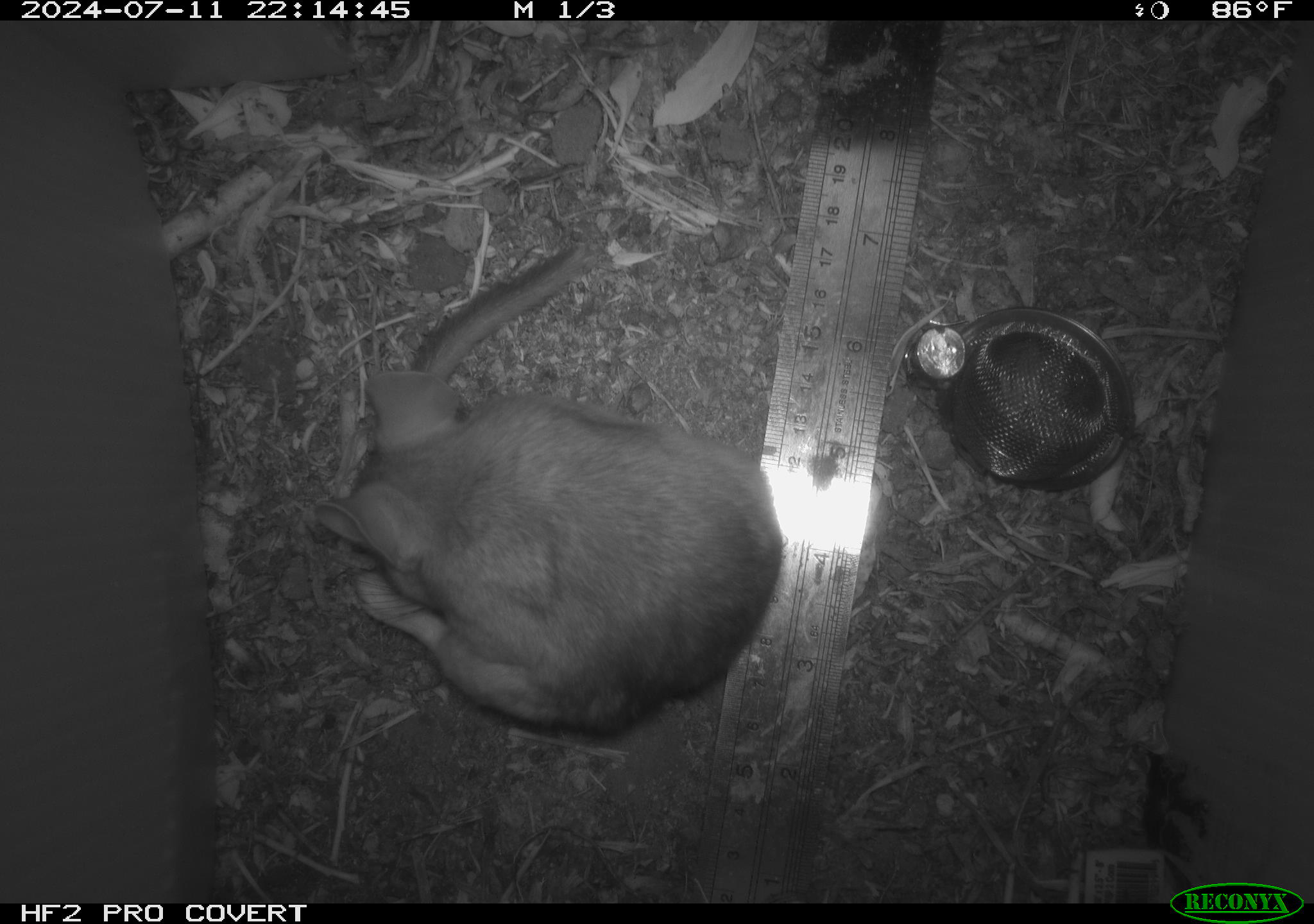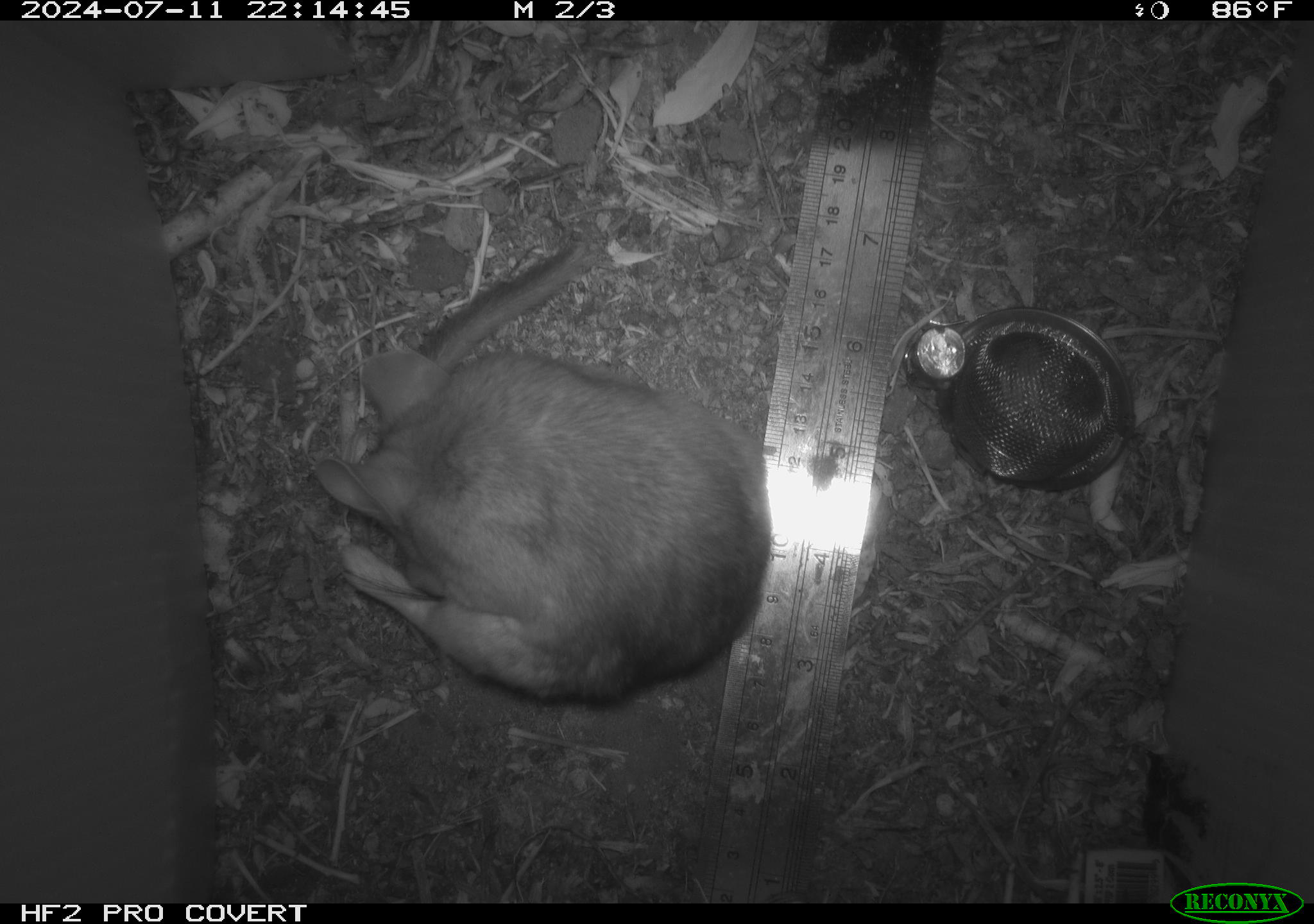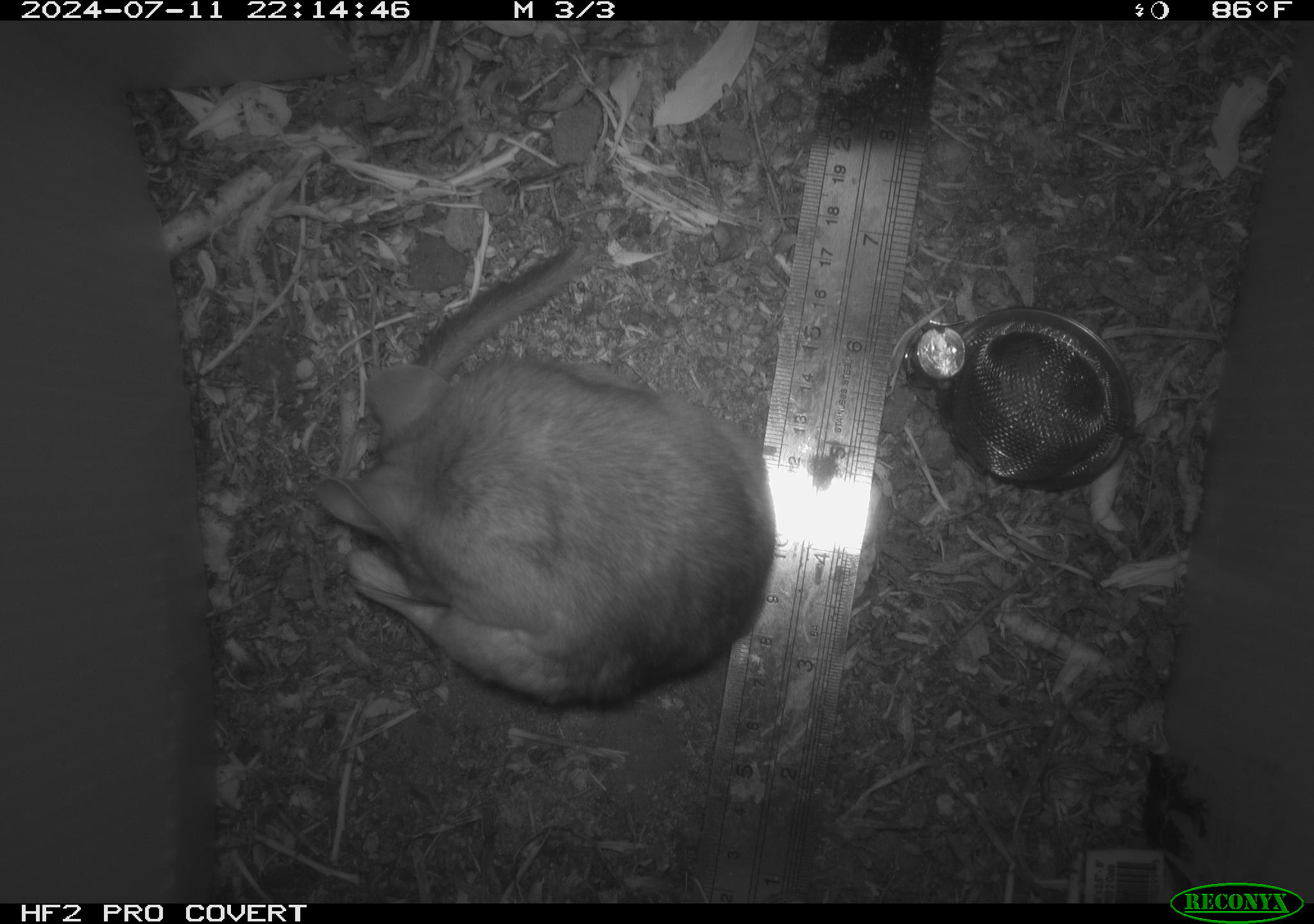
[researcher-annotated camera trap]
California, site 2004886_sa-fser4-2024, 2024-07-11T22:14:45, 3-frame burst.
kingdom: Animalia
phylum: Chordata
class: Mammalia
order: Rodentia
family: Sciuridae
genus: Neotamias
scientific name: Neotamias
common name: western chipmunks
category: neotamias species